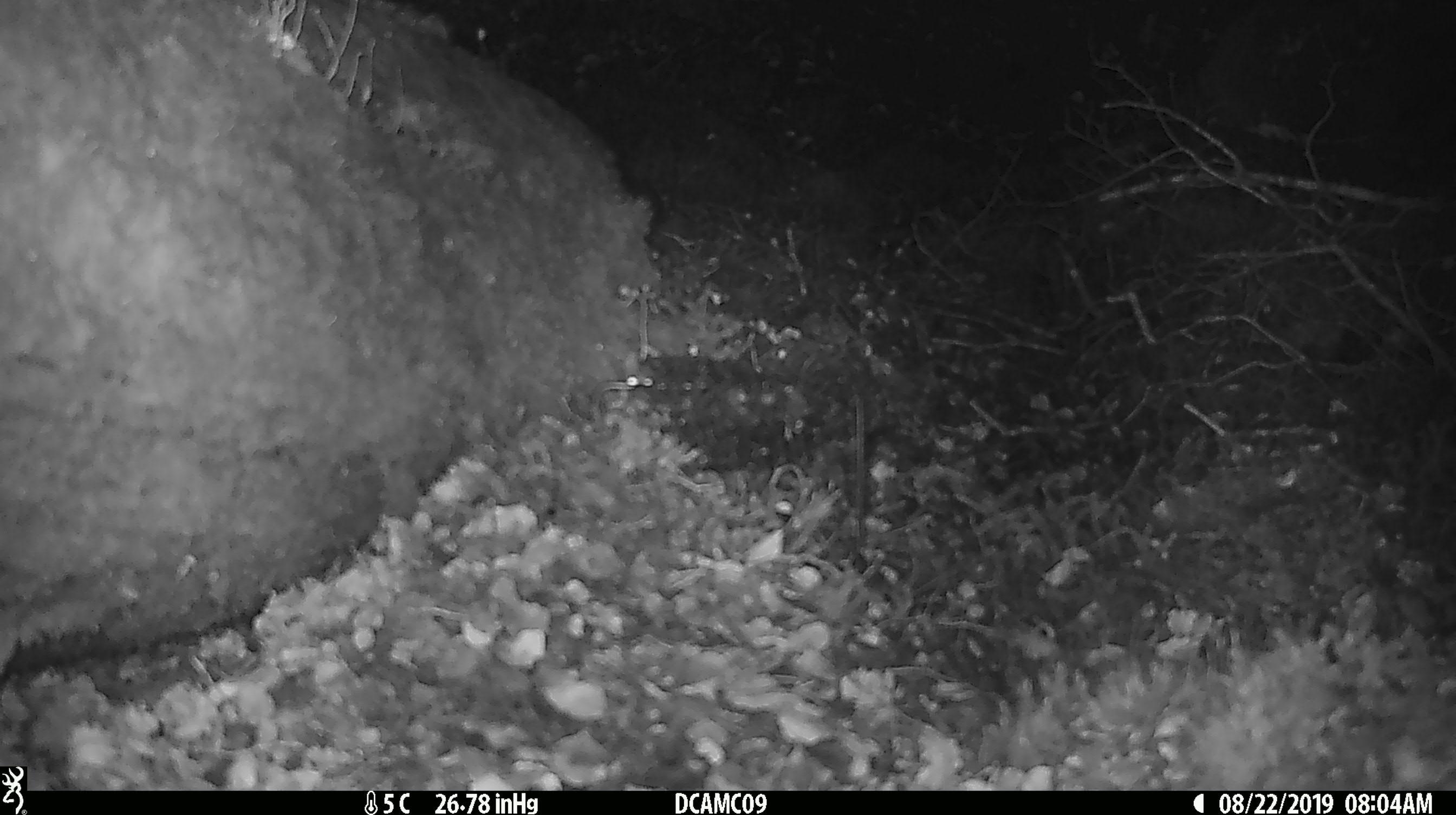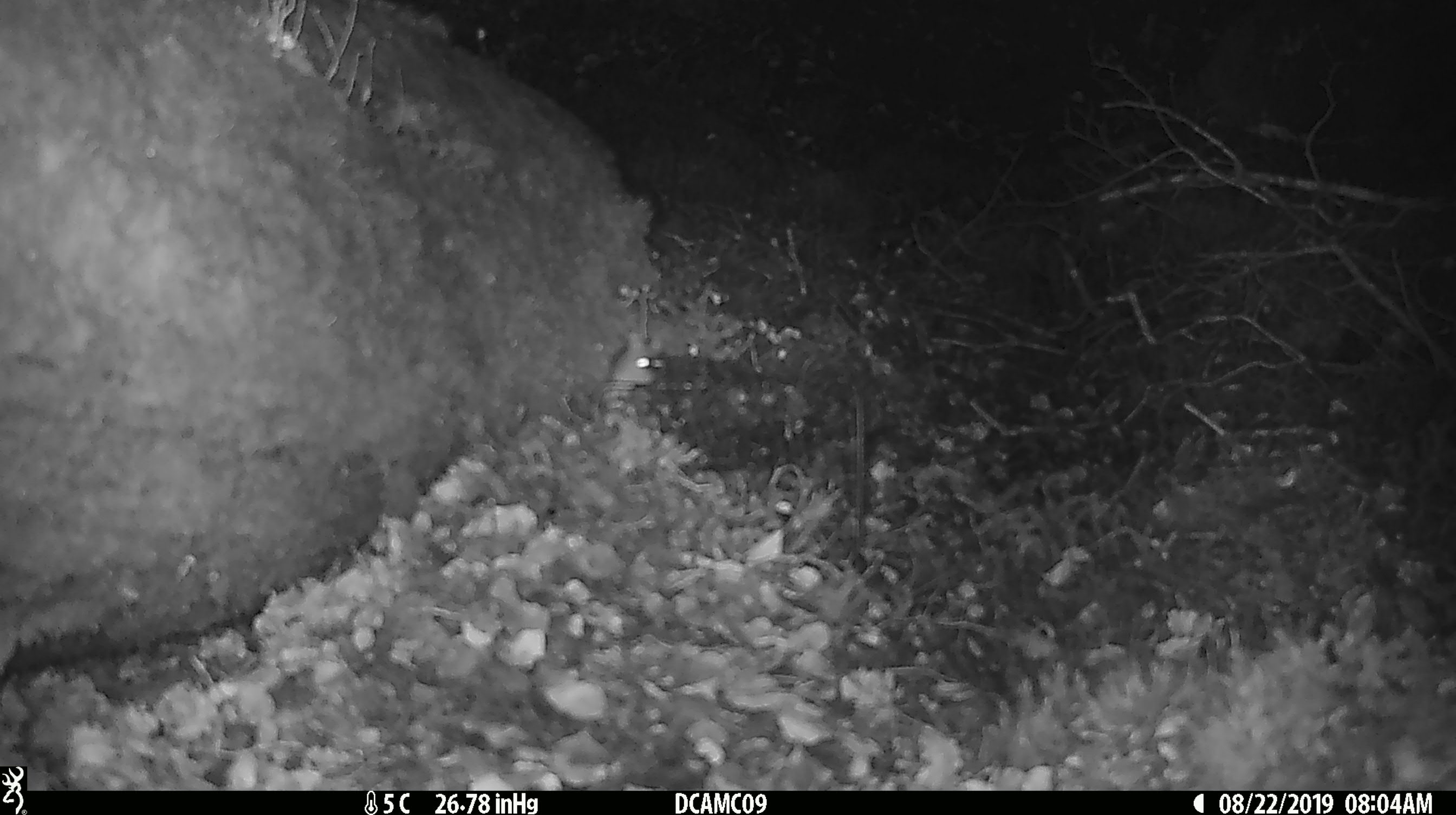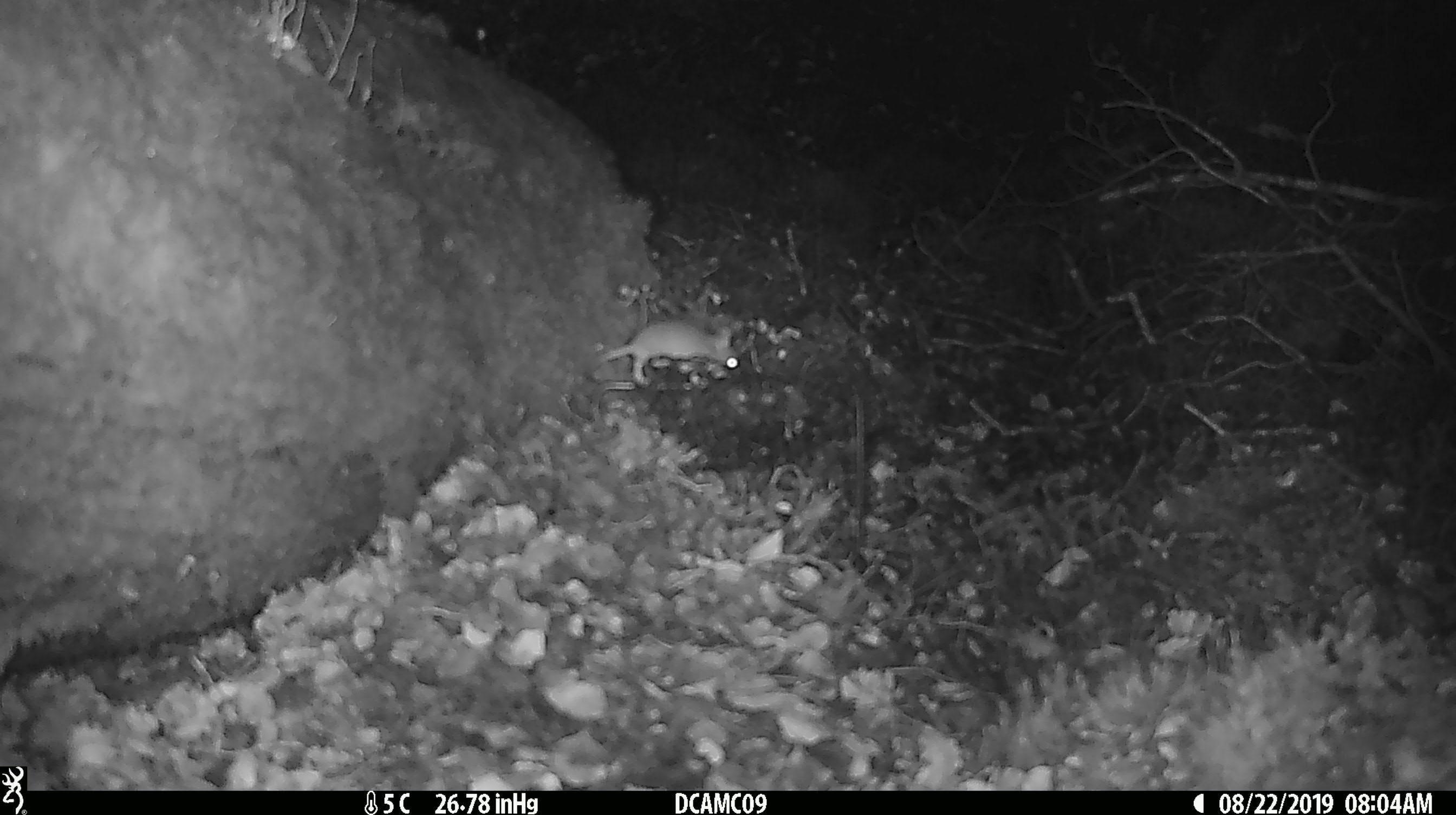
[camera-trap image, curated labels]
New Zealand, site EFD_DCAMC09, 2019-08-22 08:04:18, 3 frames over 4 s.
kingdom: Animalia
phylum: Chordata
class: Mammalia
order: Rodentia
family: Muridae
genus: Mus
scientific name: Mus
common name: mouse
Mouse (Mus).